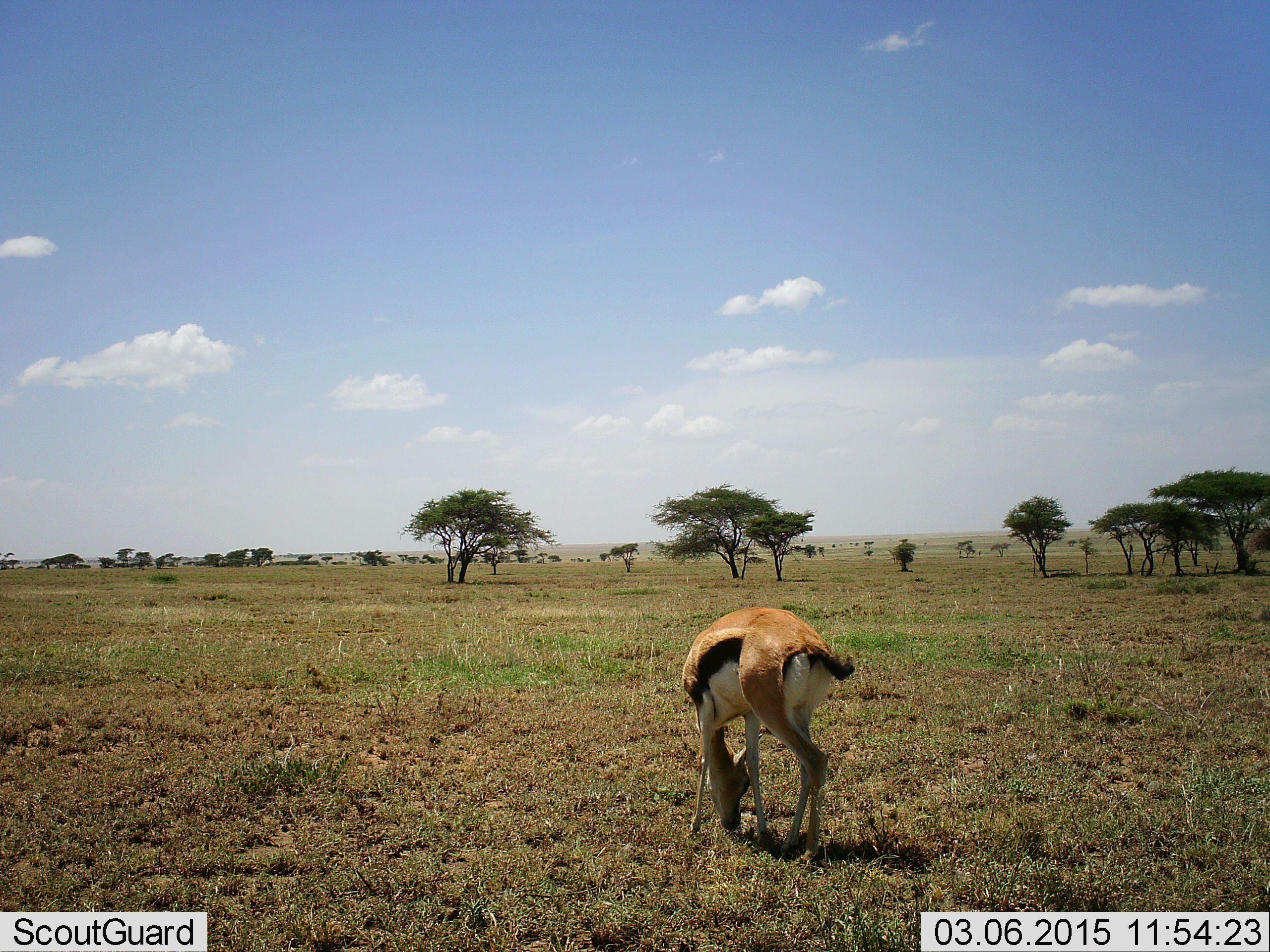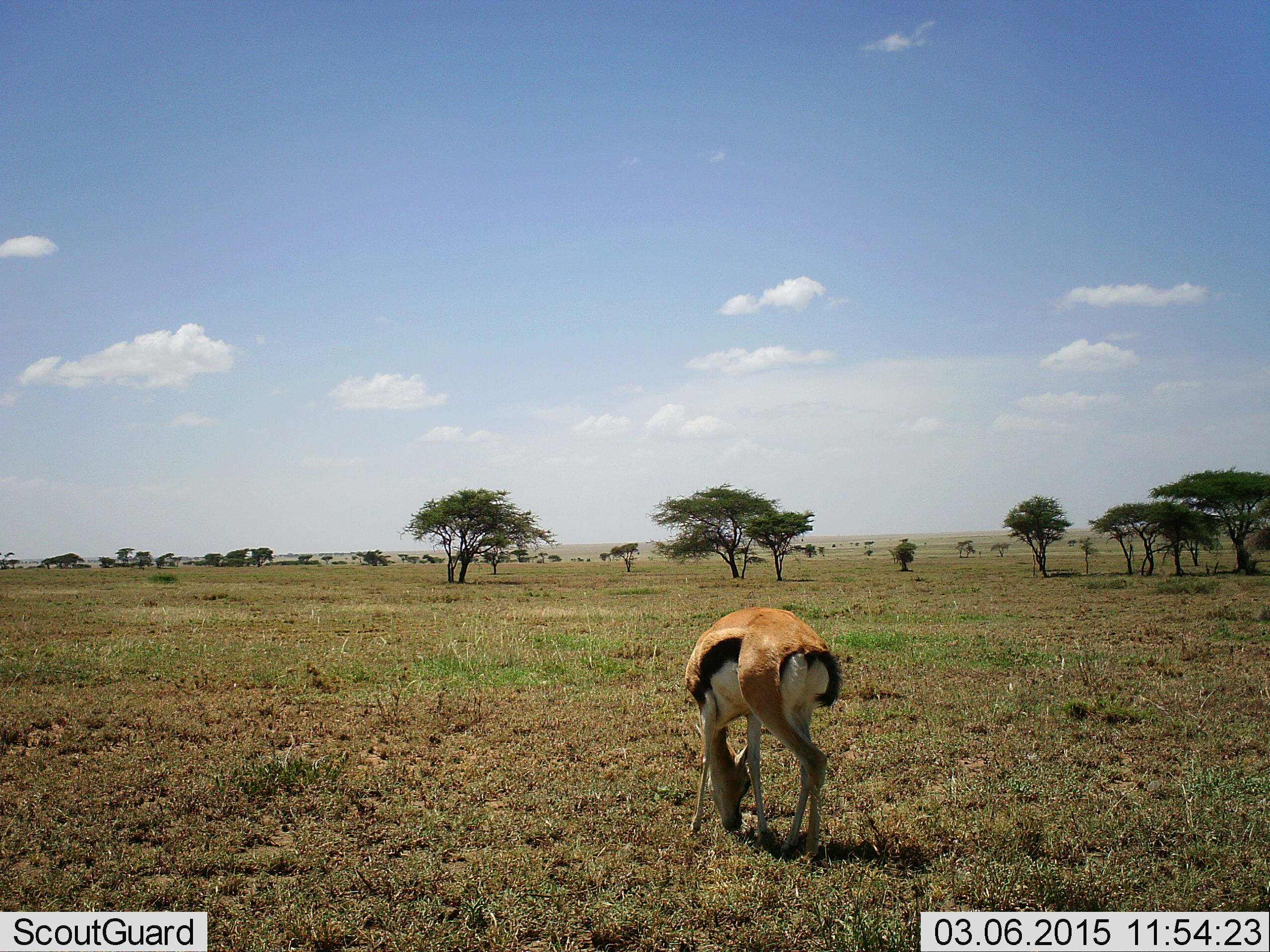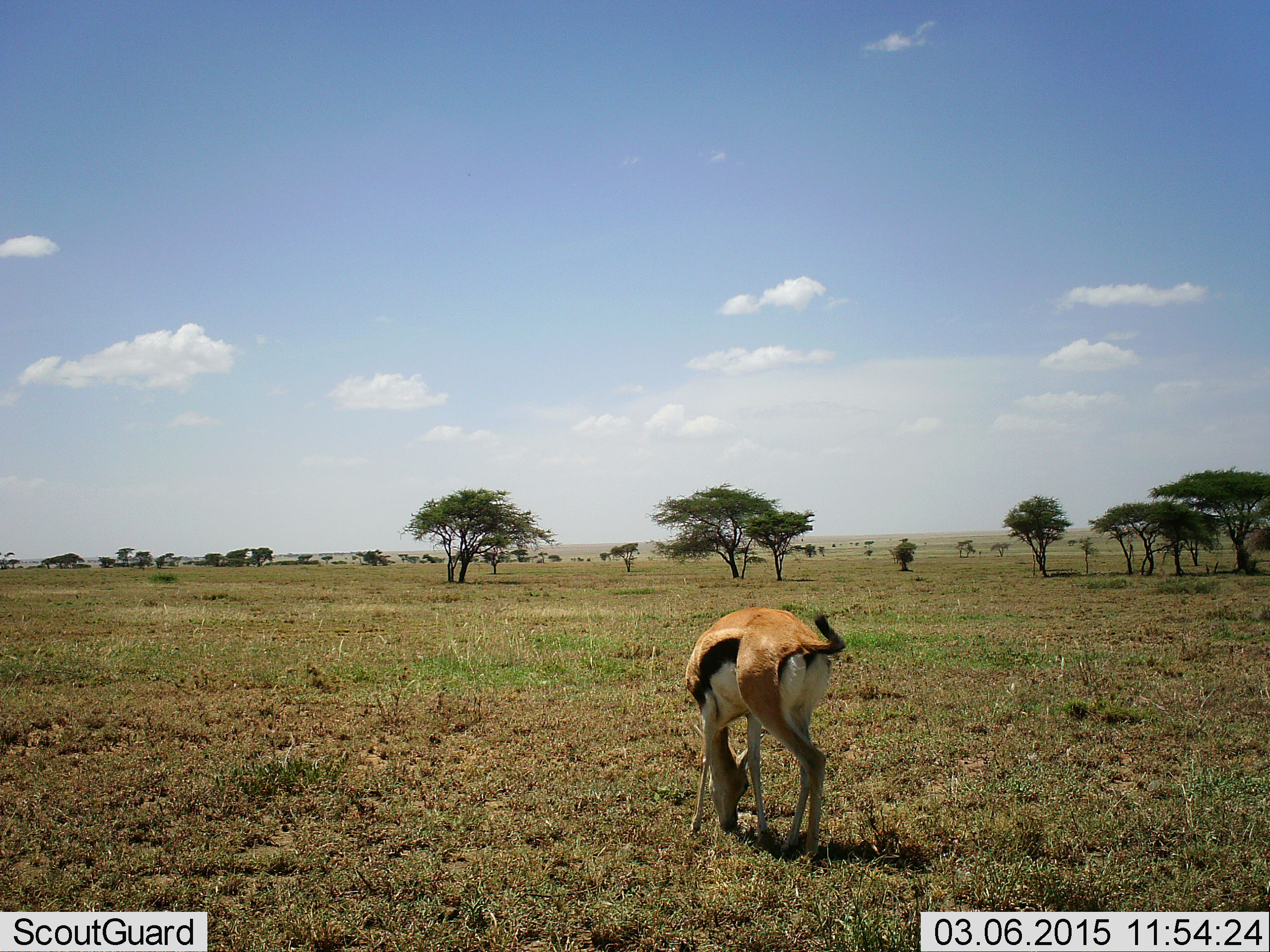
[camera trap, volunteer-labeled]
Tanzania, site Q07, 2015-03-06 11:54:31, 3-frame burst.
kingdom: Animalia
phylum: Chordata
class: Mammalia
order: Artiodactyla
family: Bovidae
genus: Eudorcas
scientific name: Eudorcas thomsonii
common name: thomson's gazelle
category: gazellethomsons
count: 1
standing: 30%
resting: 0%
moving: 0%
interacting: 0%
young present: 0%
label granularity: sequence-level